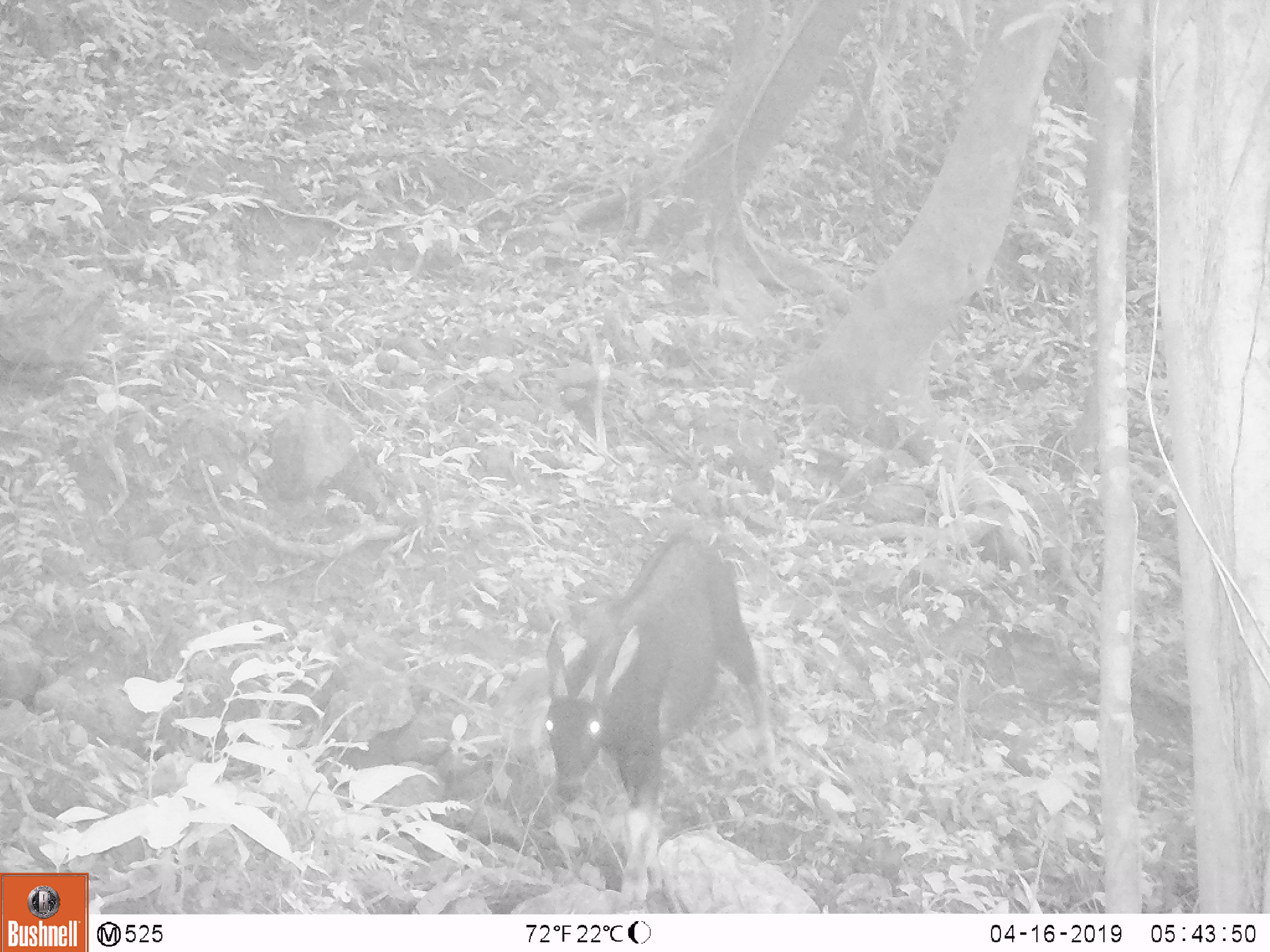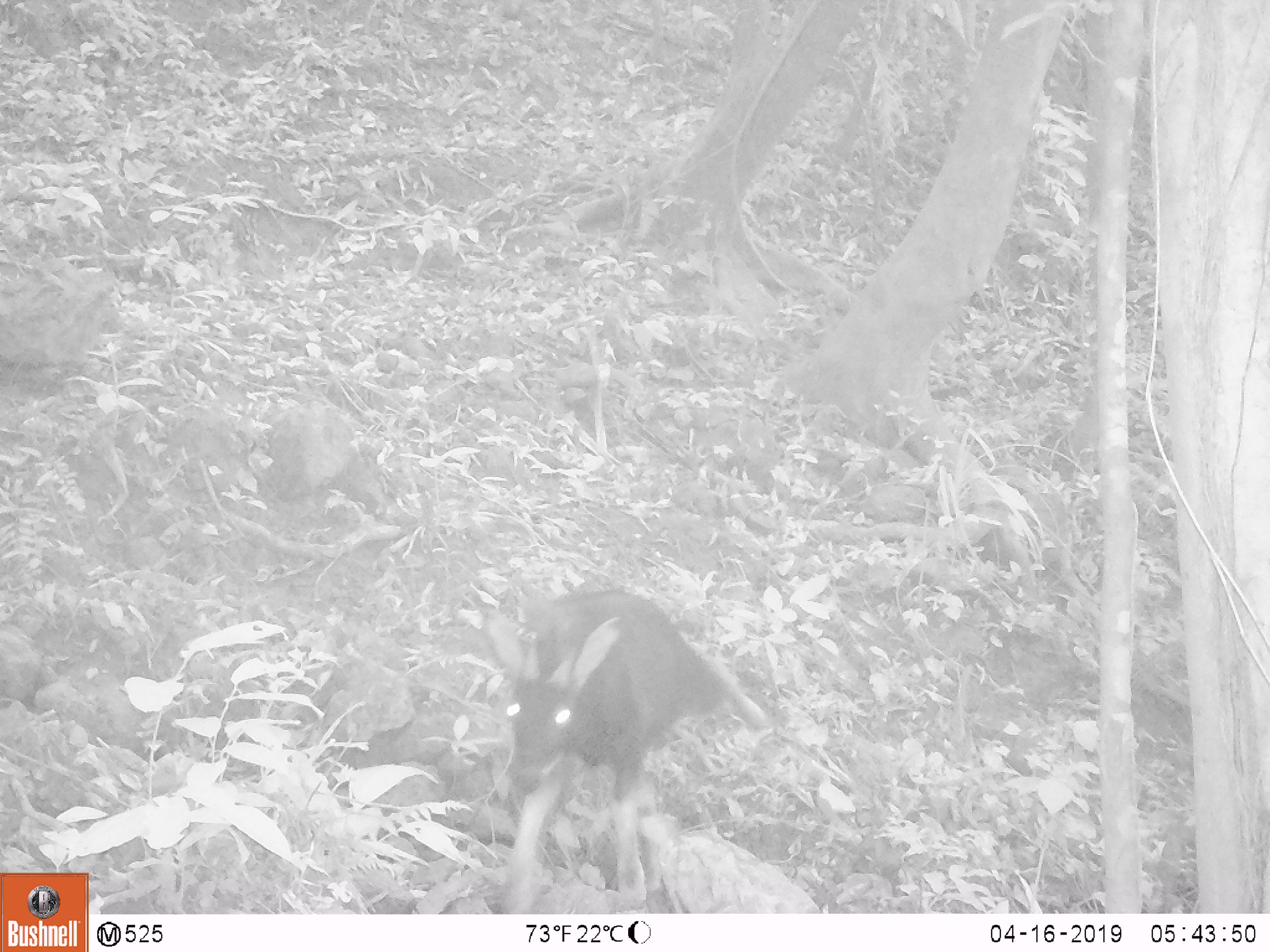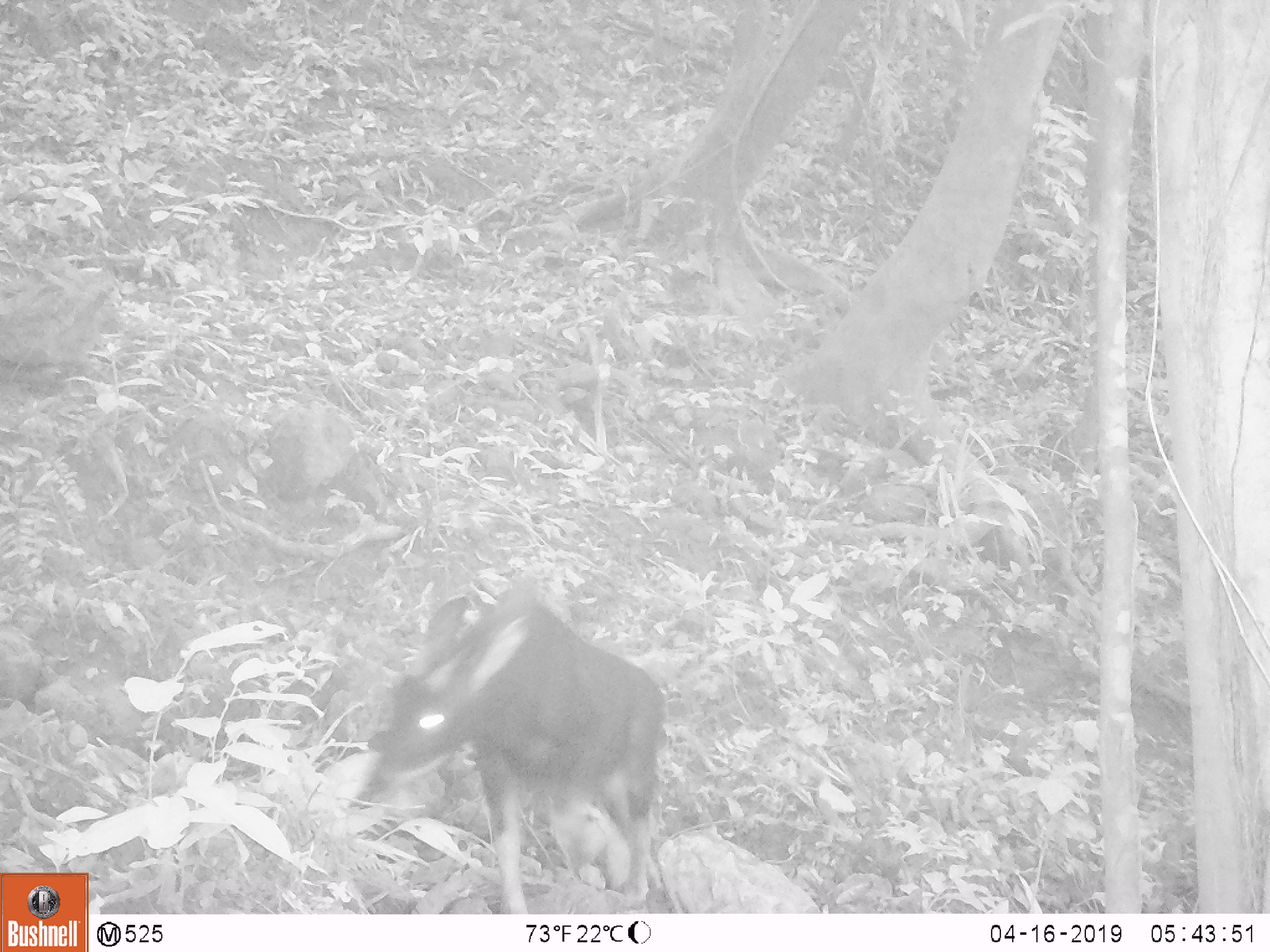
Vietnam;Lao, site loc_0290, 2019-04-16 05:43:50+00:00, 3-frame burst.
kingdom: Animalia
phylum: Chordata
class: Mammalia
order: Artiodactyla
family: Bovidae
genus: Capricornis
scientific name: Capricornis sumatraensis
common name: chinese serow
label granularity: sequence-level